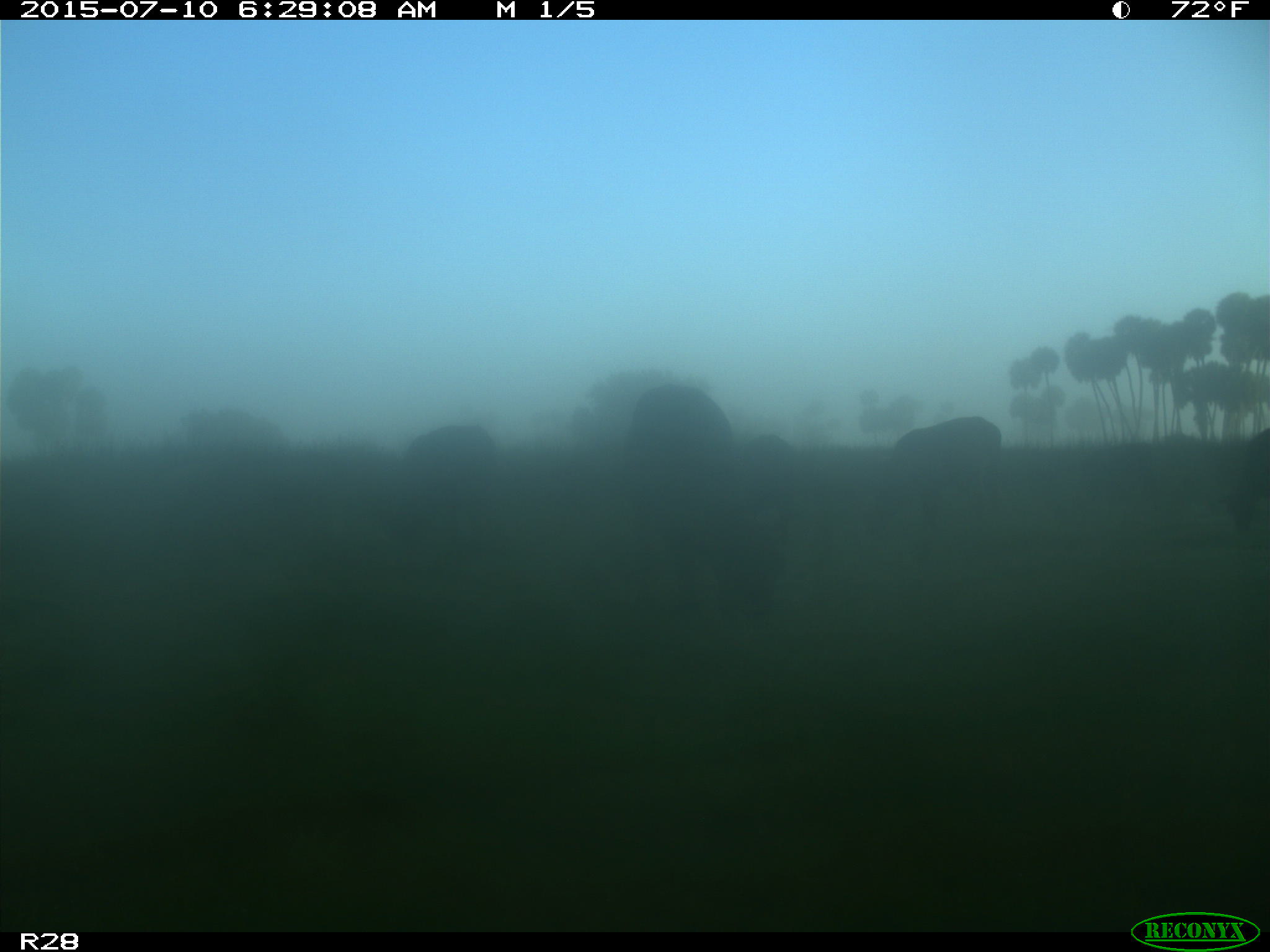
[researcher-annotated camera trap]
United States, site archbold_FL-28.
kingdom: Animalia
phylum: Chordata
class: Mammalia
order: Artiodactyla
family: Bovidae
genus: Bos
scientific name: Bos taurus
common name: domestic cow